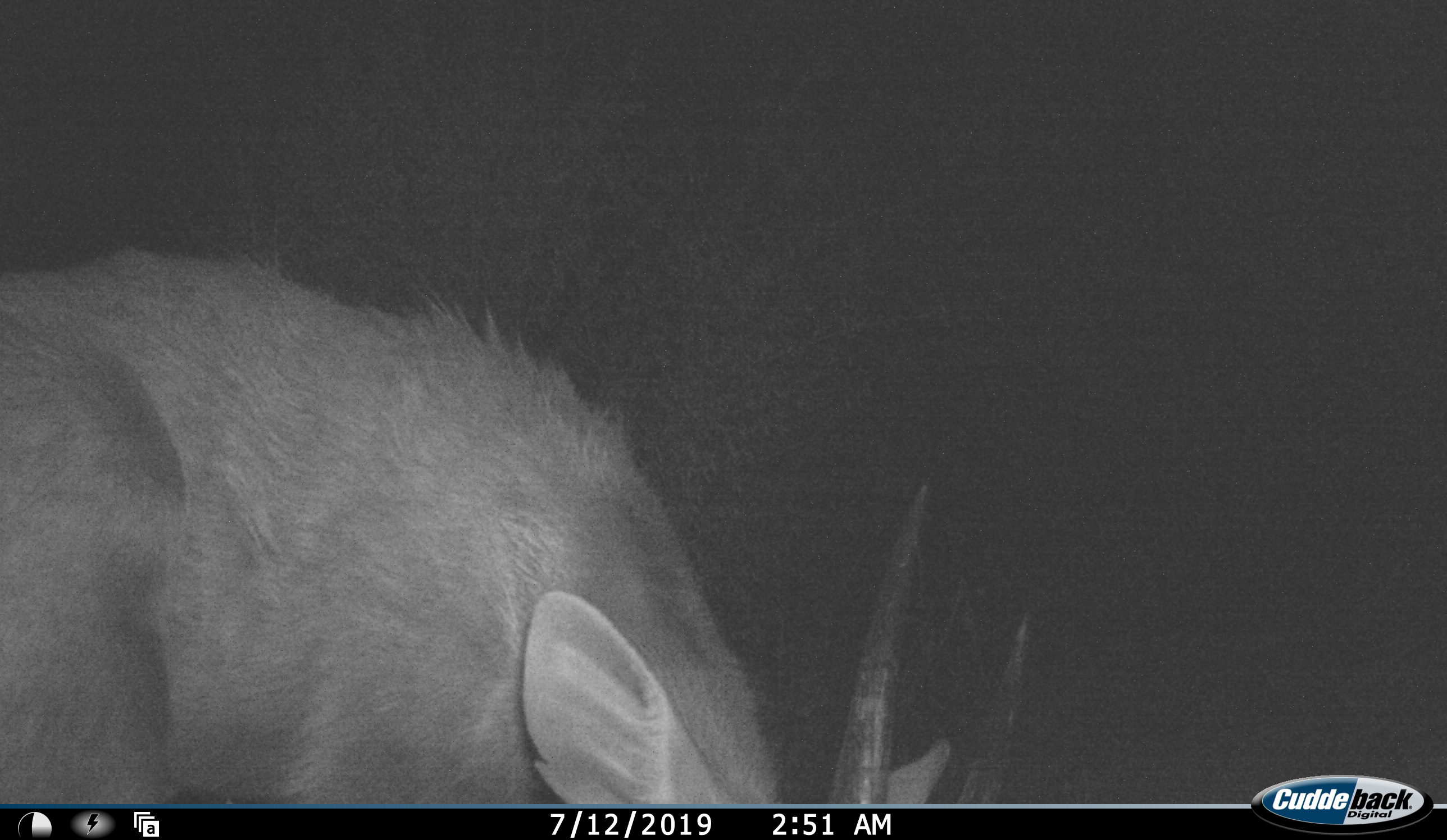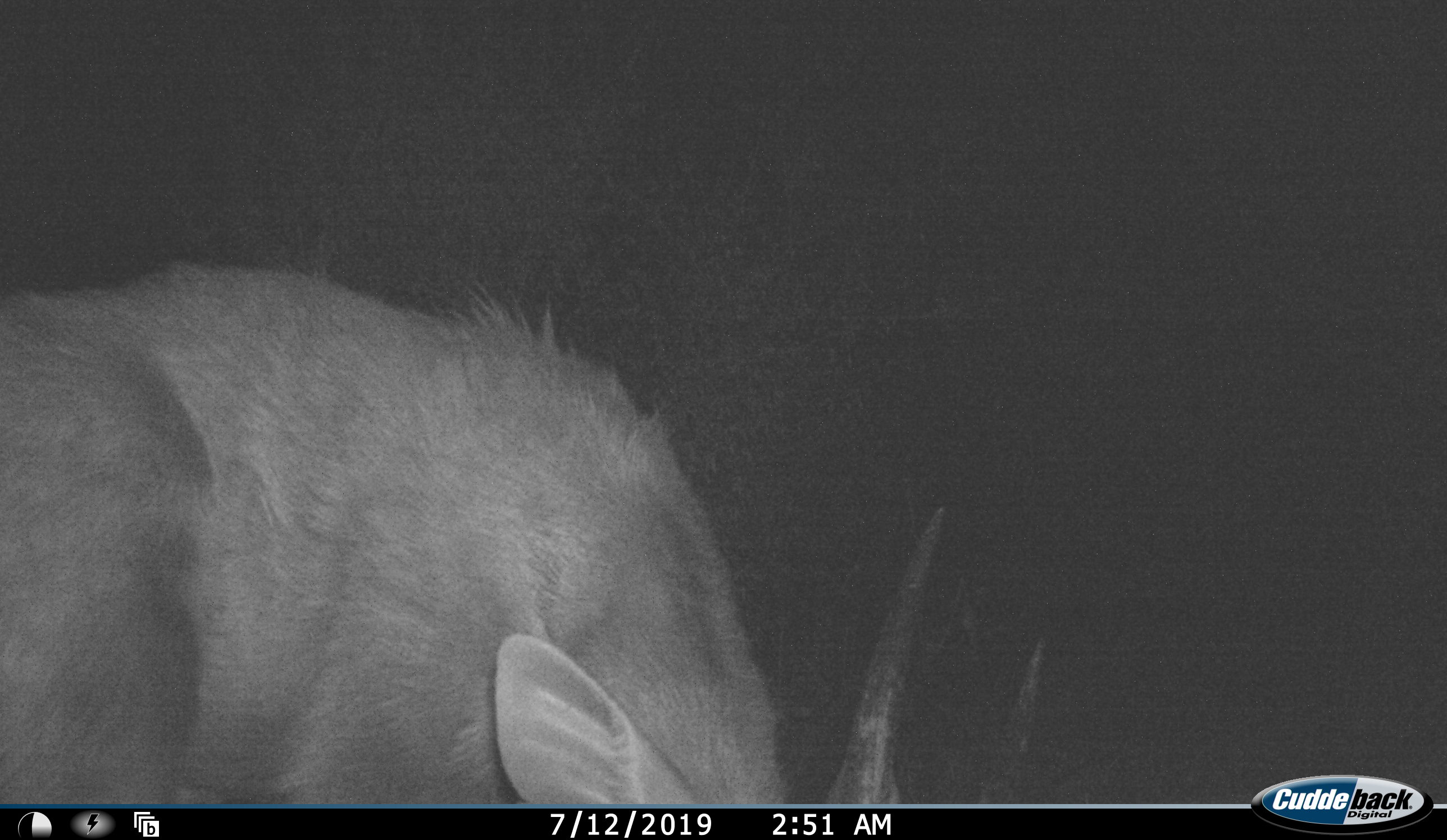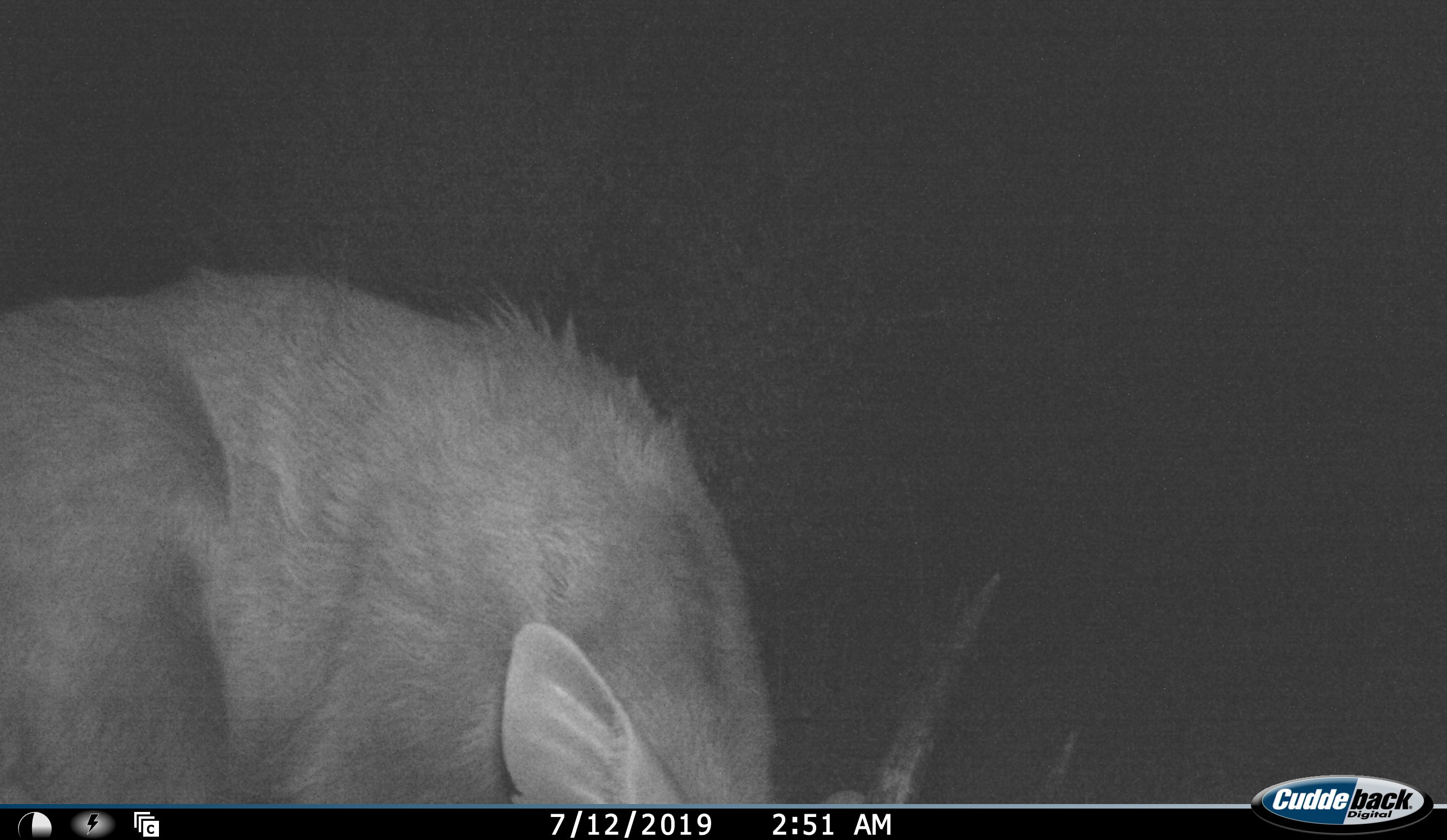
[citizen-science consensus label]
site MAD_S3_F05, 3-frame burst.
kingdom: Animalia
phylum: Chordata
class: Mammalia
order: Artiodactyla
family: Bovidae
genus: Sylvicapra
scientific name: Sylvicapra grimmia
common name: common duiker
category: duikercommongrey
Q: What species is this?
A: Duikercommongrey (common duiker) (Sylvicapra grimmia).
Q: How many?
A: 1.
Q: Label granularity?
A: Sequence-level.